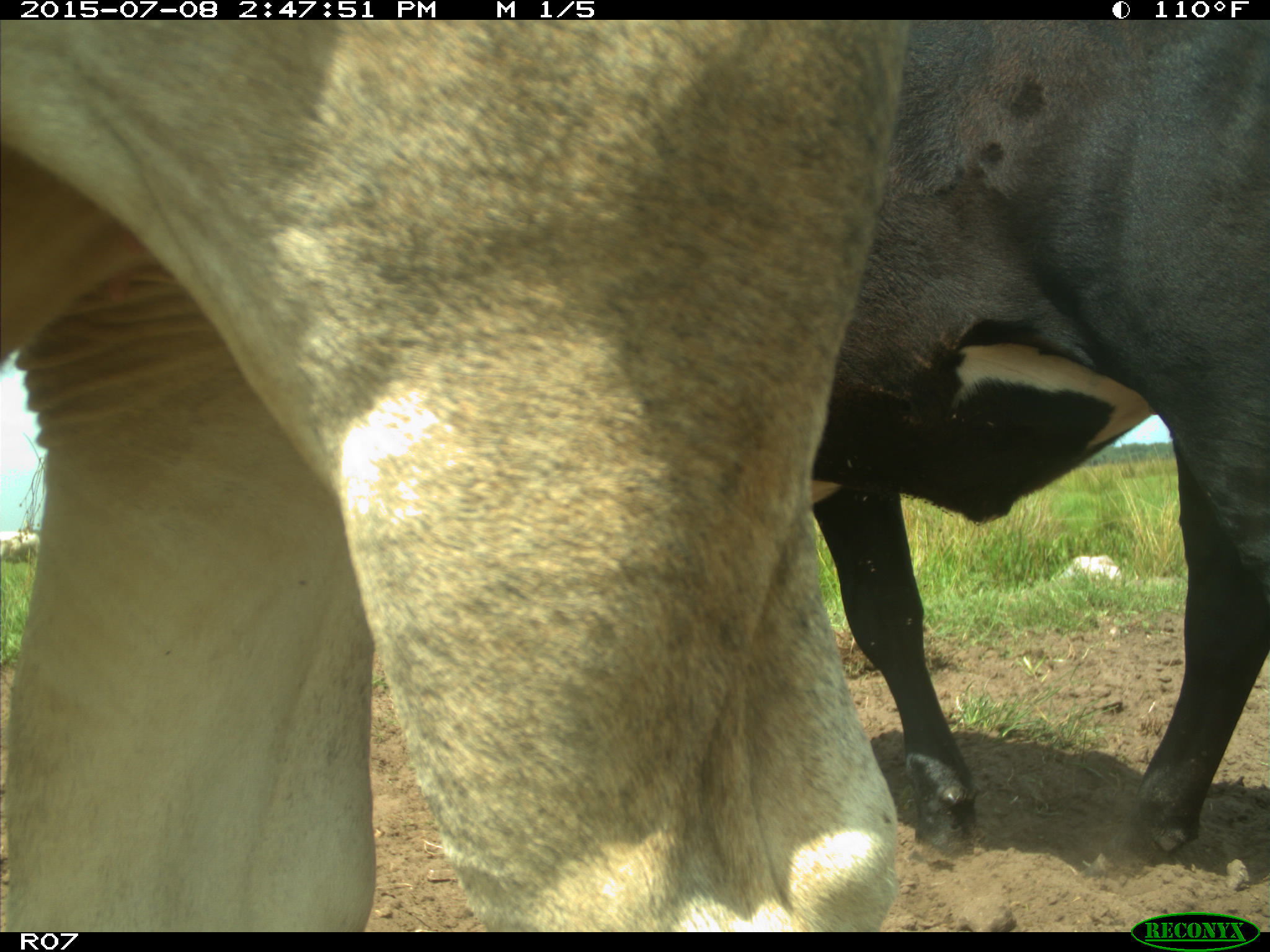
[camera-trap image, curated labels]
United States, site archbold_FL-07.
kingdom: Animalia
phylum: Chordata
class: Mammalia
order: Artiodactyla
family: Bovidae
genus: Bos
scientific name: Bos taurus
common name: domestic cow